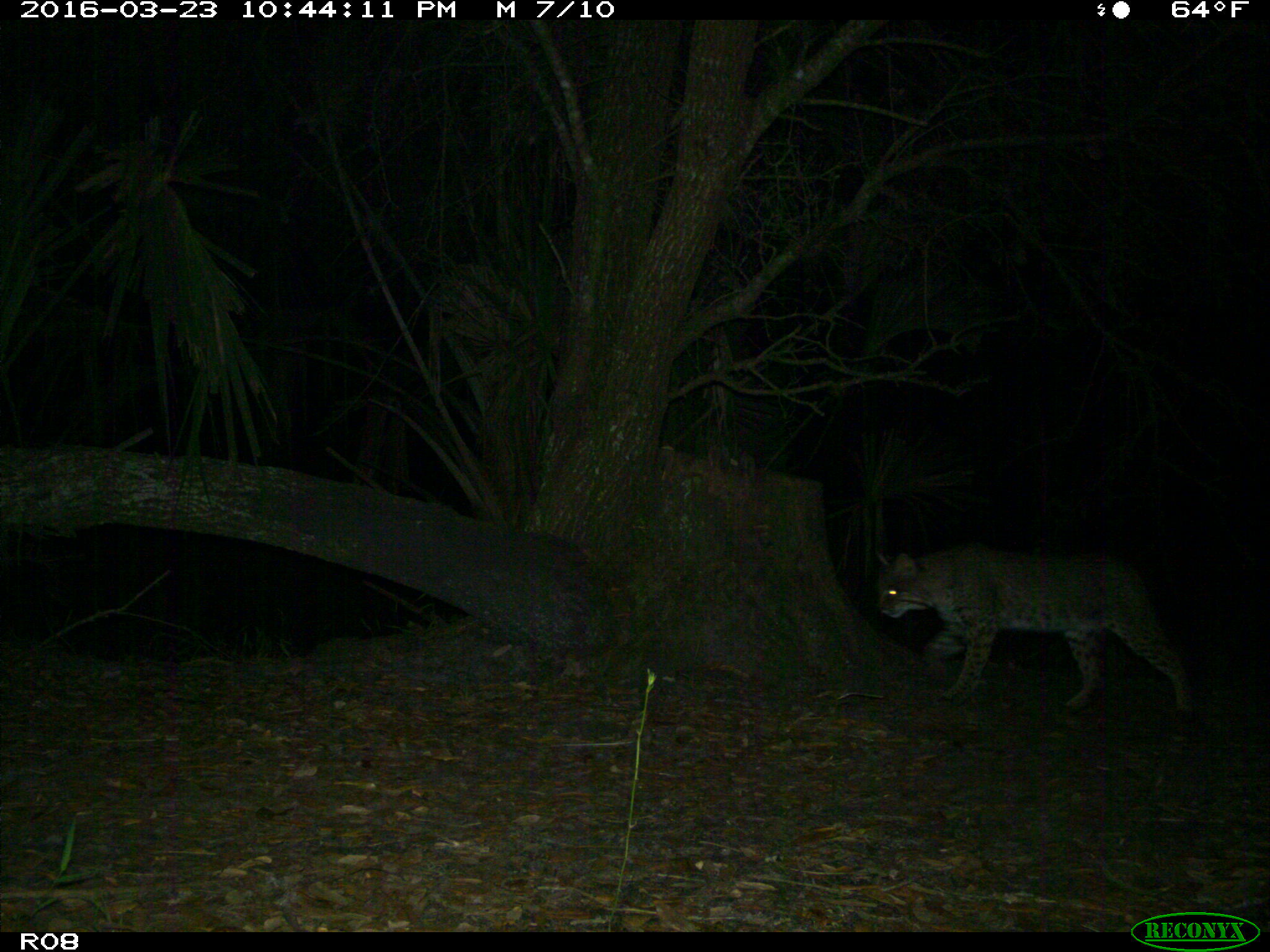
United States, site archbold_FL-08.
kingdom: Animalia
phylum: Chordata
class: Mammalia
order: Carnivora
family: Felidae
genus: Lynx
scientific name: Lynx rufus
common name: bobcat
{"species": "Lynx rufus (bobcat)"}